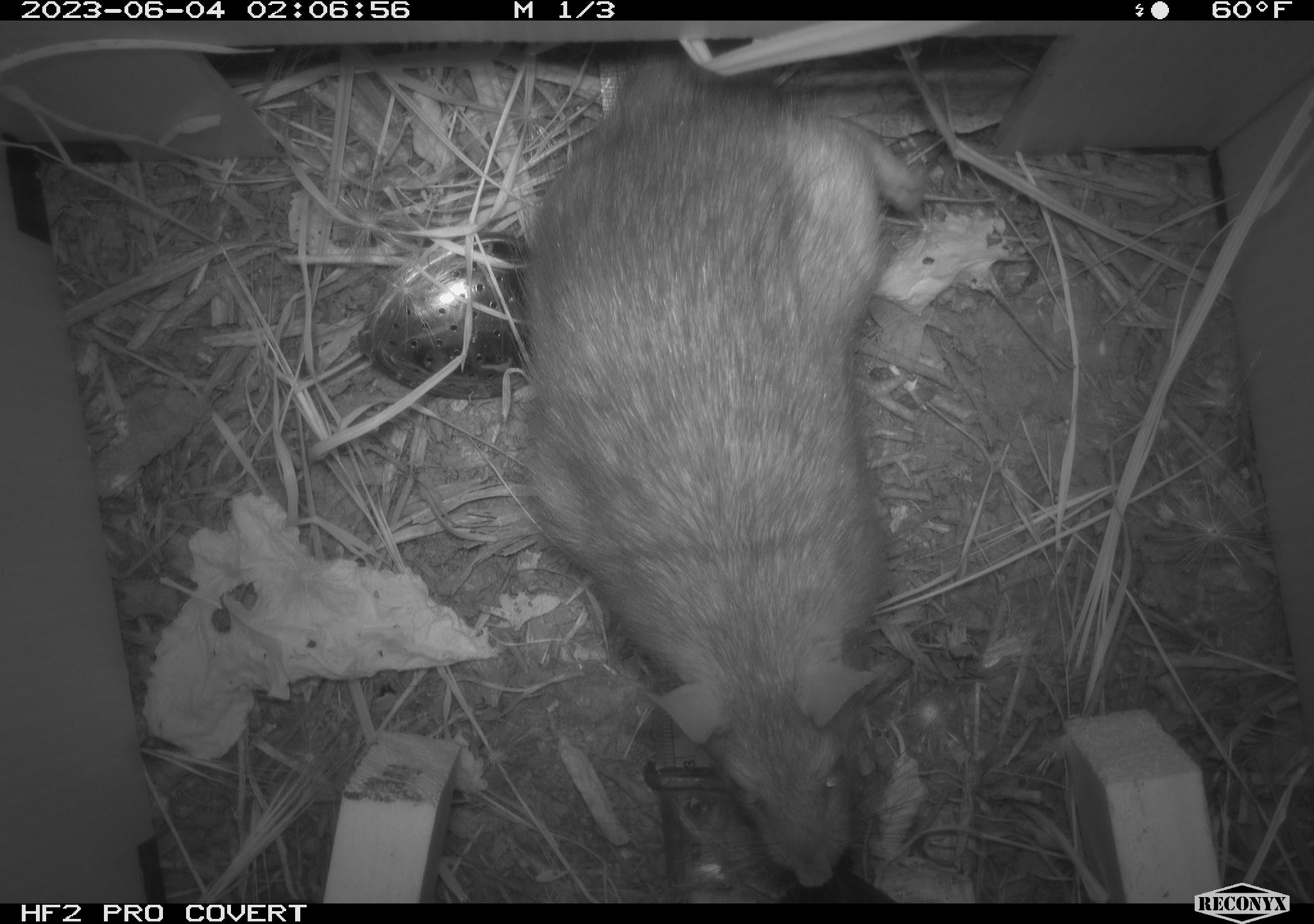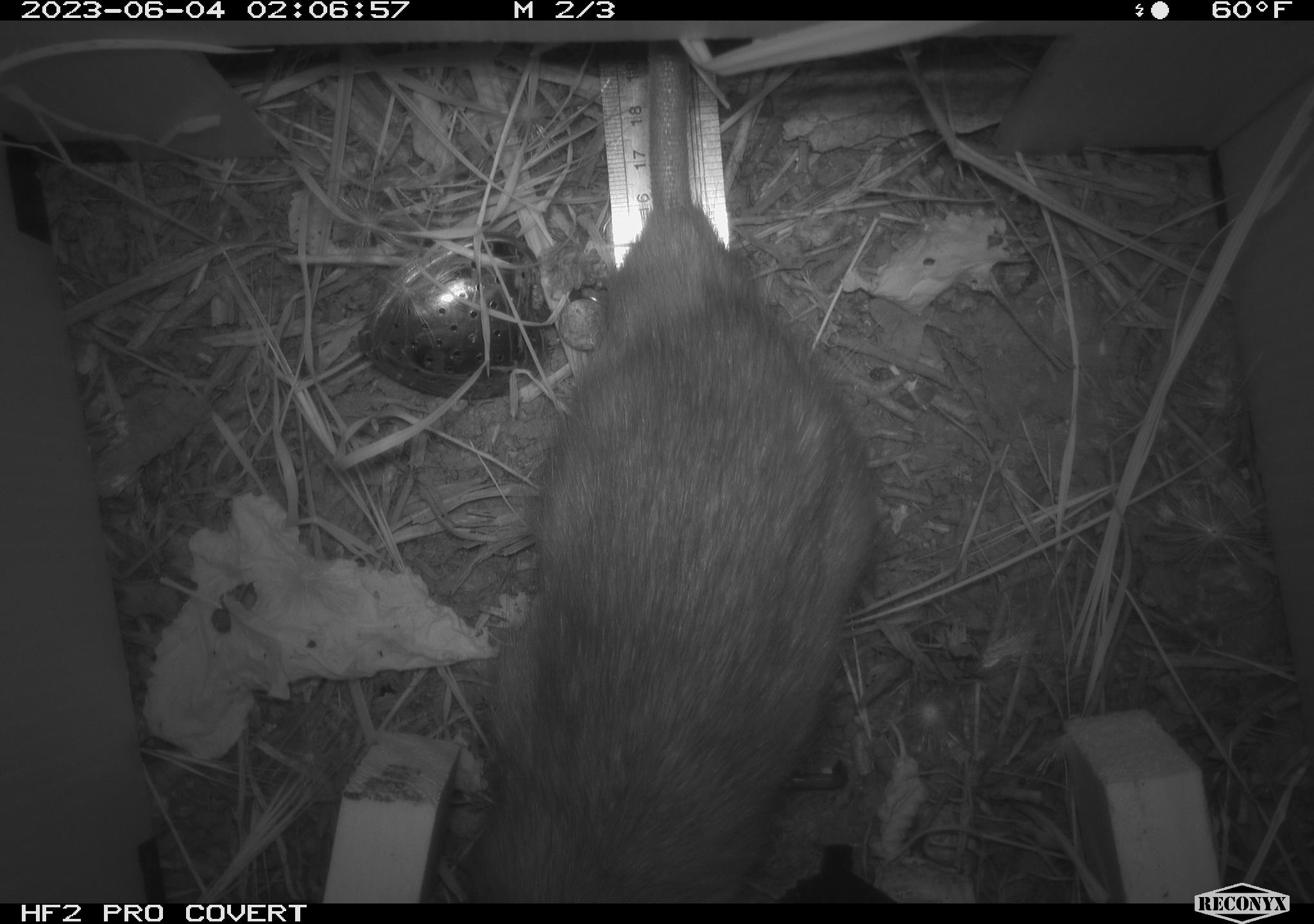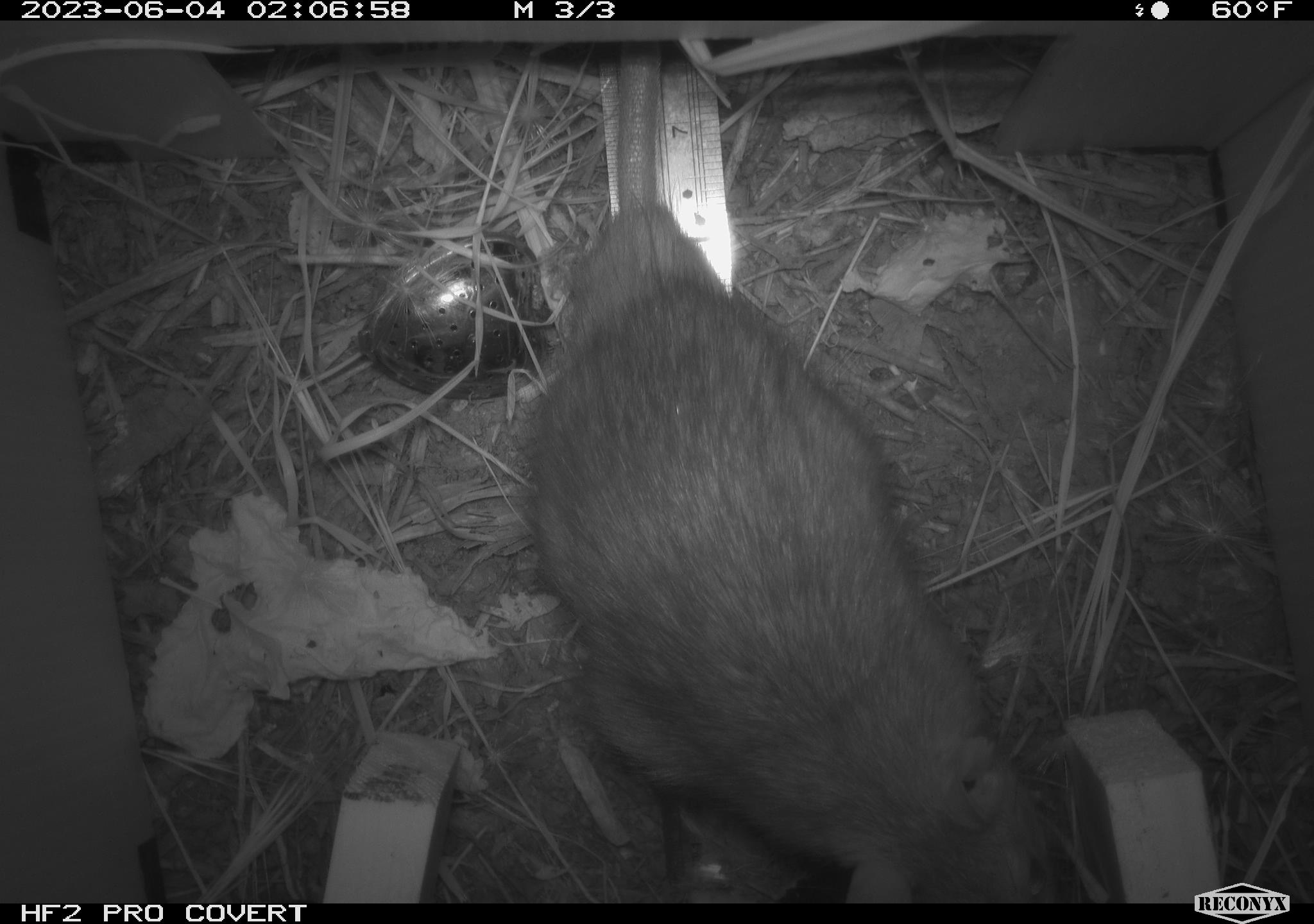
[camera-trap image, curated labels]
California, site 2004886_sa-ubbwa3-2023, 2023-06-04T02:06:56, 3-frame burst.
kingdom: Animalia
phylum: Chordata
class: Mammalia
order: Rodentia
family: Muridae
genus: Rattus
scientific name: Rattus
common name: rat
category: rattus species